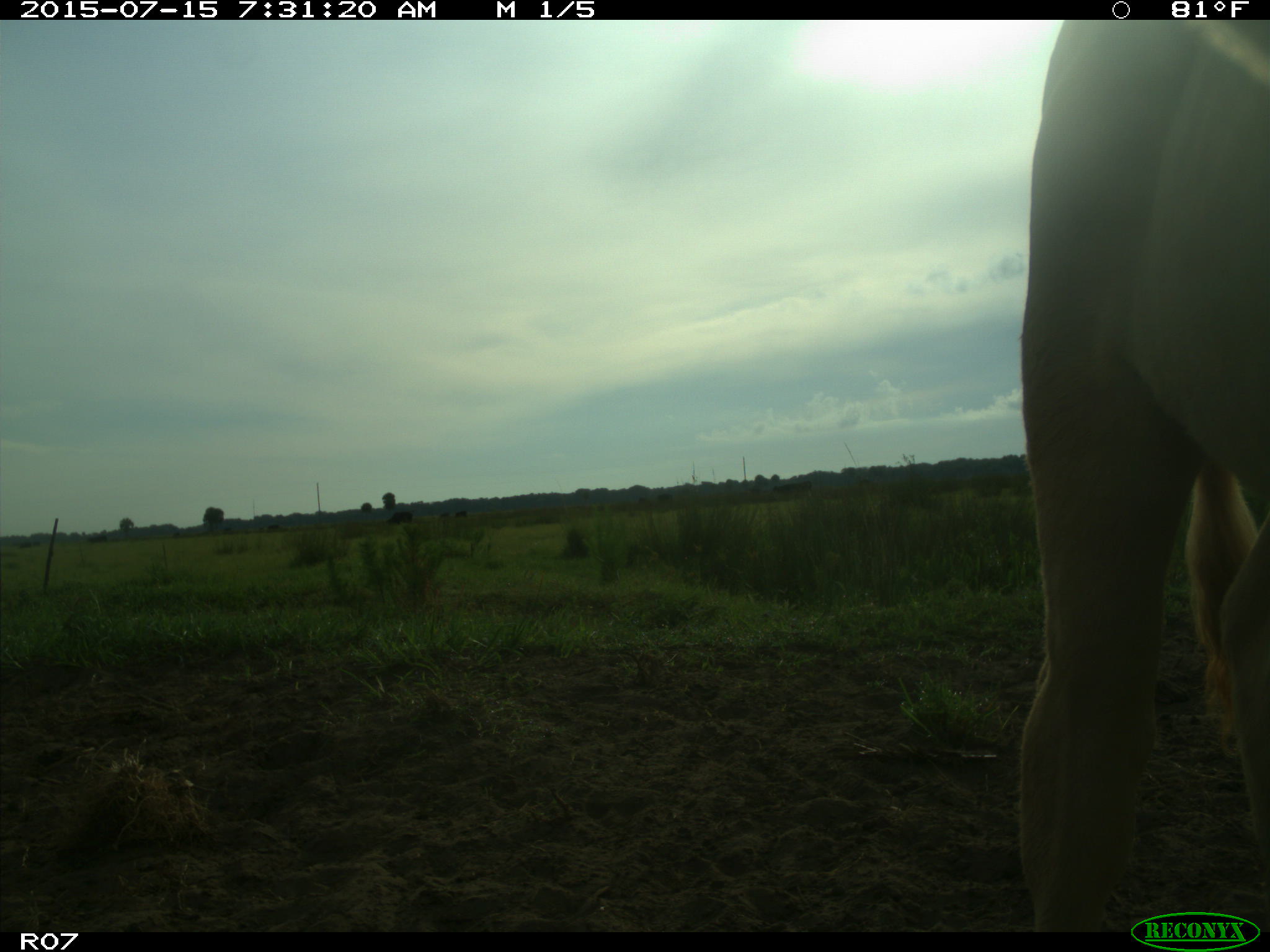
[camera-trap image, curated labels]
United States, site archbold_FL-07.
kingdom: Animalia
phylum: Chordata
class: Mammalia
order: Artiodactyla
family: Bovidae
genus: Bos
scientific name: Bos taurus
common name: domestic cow